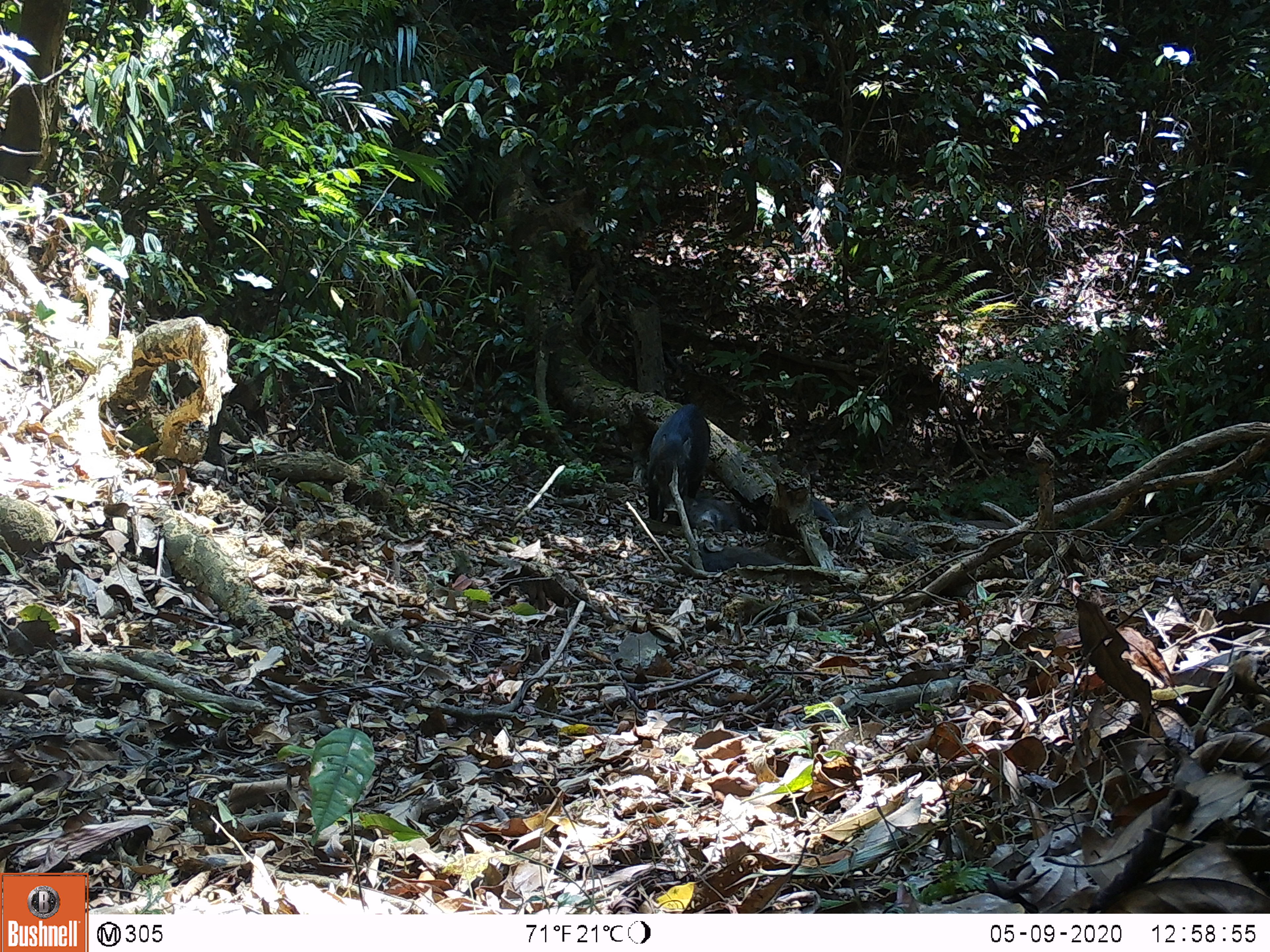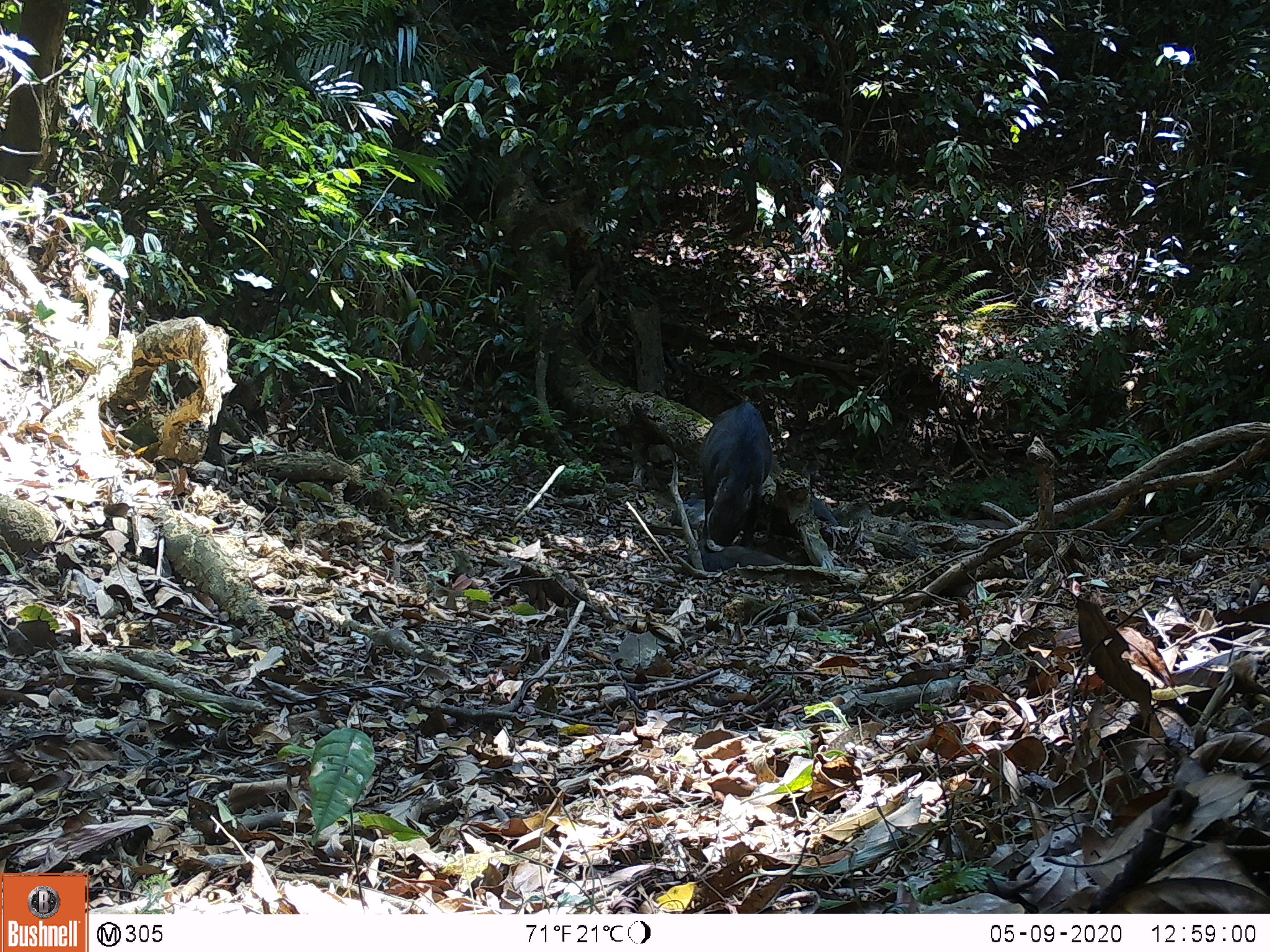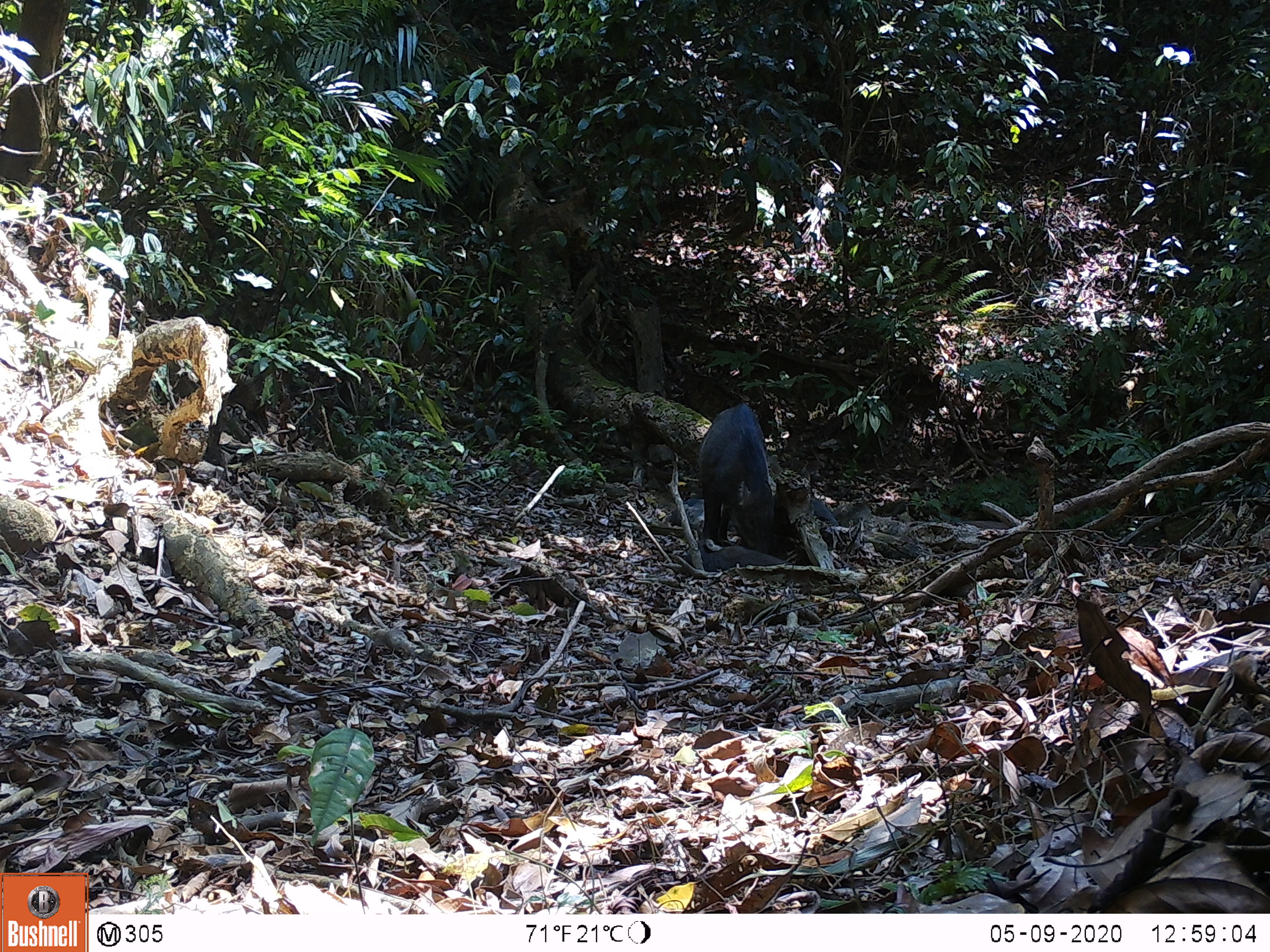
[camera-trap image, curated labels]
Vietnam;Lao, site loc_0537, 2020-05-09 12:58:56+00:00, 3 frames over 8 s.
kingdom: Animalia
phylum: Chordata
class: Mammalia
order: Artiodactyla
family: Suidae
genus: Sus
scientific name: Sus scrofa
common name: eurasian wild pig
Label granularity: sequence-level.